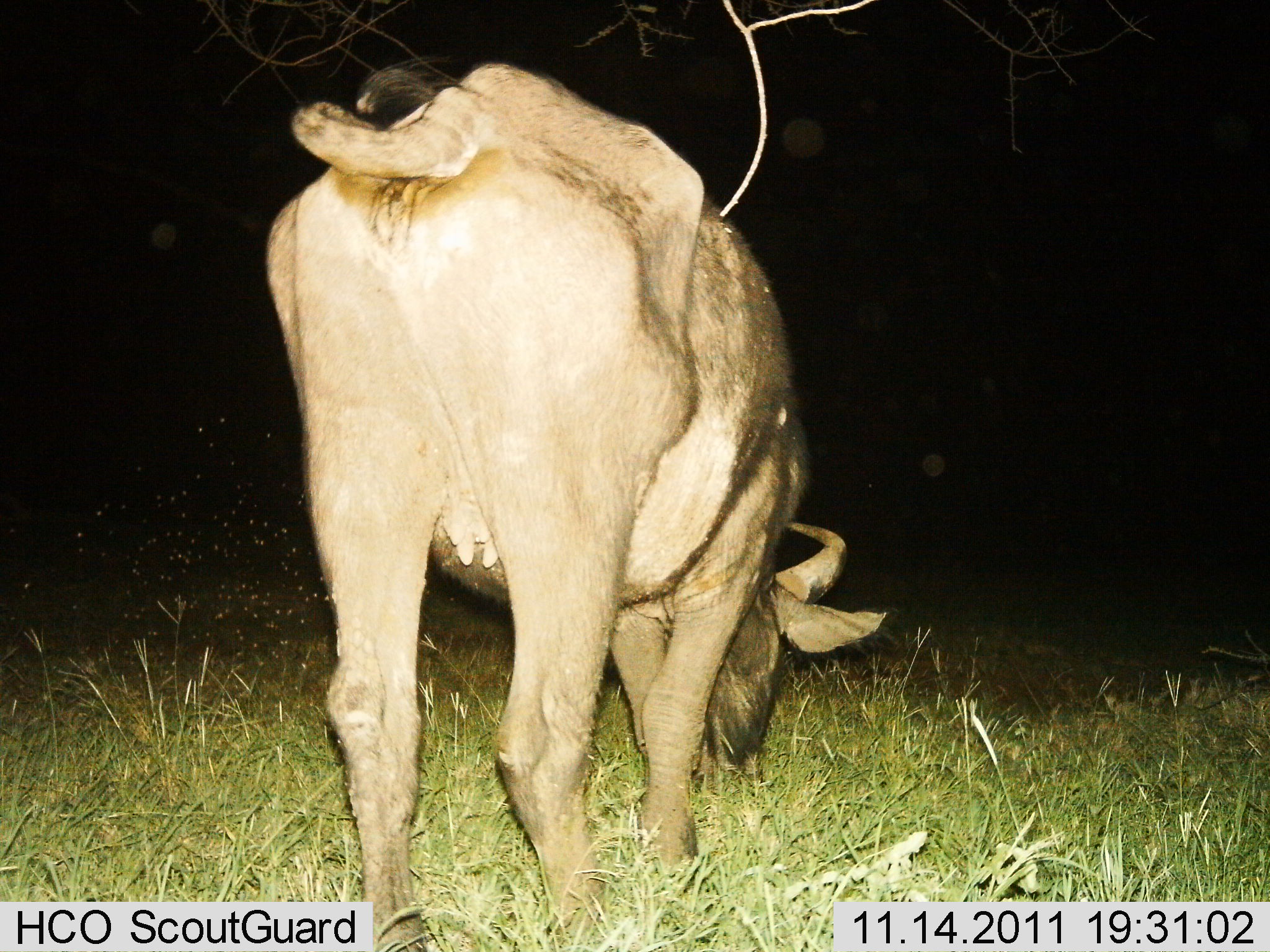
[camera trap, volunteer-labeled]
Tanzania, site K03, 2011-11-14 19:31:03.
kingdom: Animalia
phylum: Chordata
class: Mammalia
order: Artiodactyla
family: Bovidae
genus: Connochaetes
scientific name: Connochaetes taurinus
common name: blue wildebeest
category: wildebeest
Wildebeest (blue wildebeest) (Connochaetes taurinus), count 1. Behavior (volunteer vote fractions): standing 55%, resting 0%, moving 0%, interacting 0%. Young present (vote fraction): 0%. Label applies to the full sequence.